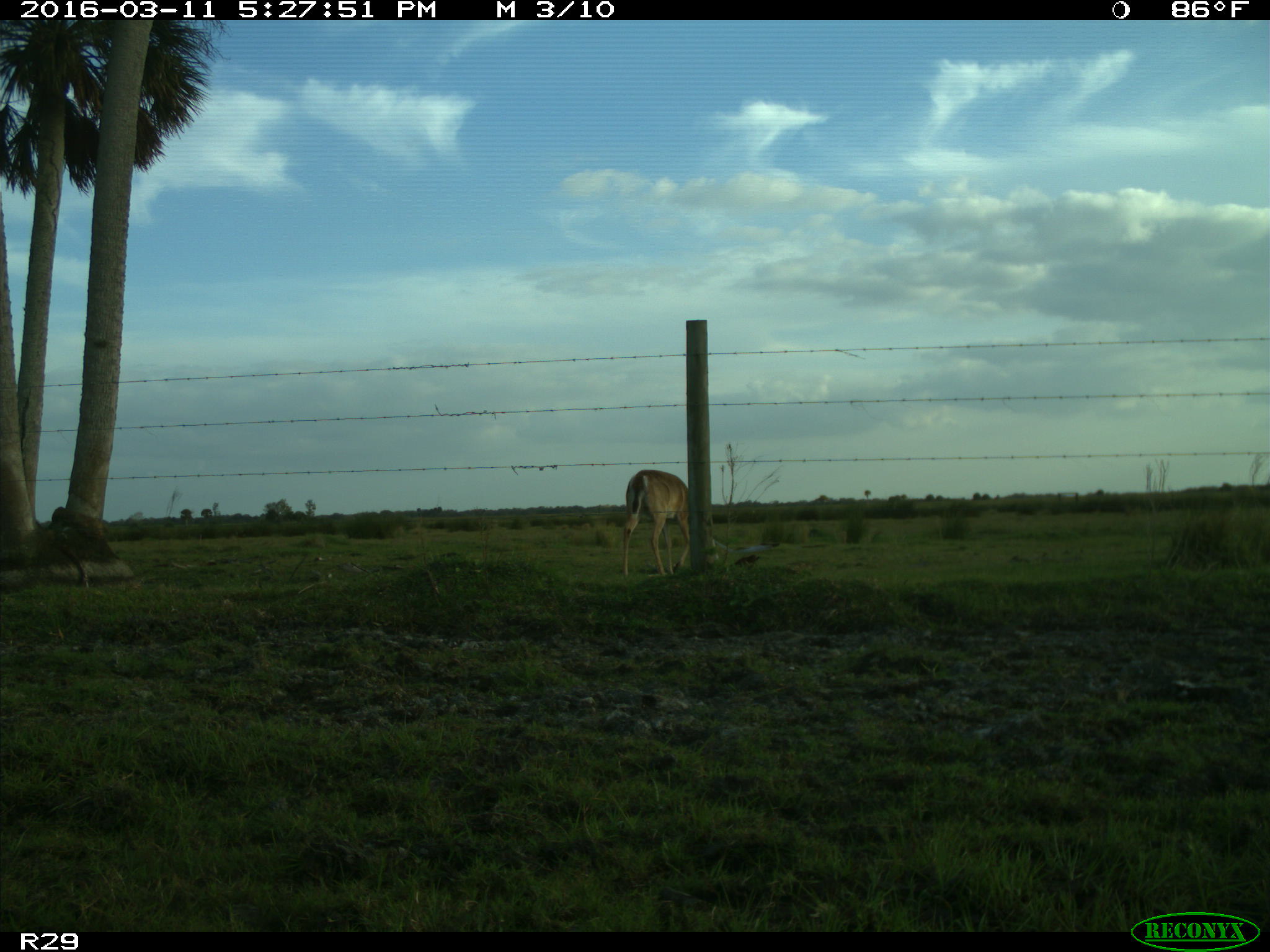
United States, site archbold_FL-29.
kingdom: Animalia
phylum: Chordata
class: Mammalia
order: Artiodactyla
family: Cervidae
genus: Odocoileus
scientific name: Odocoileus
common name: deer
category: unidentified deer